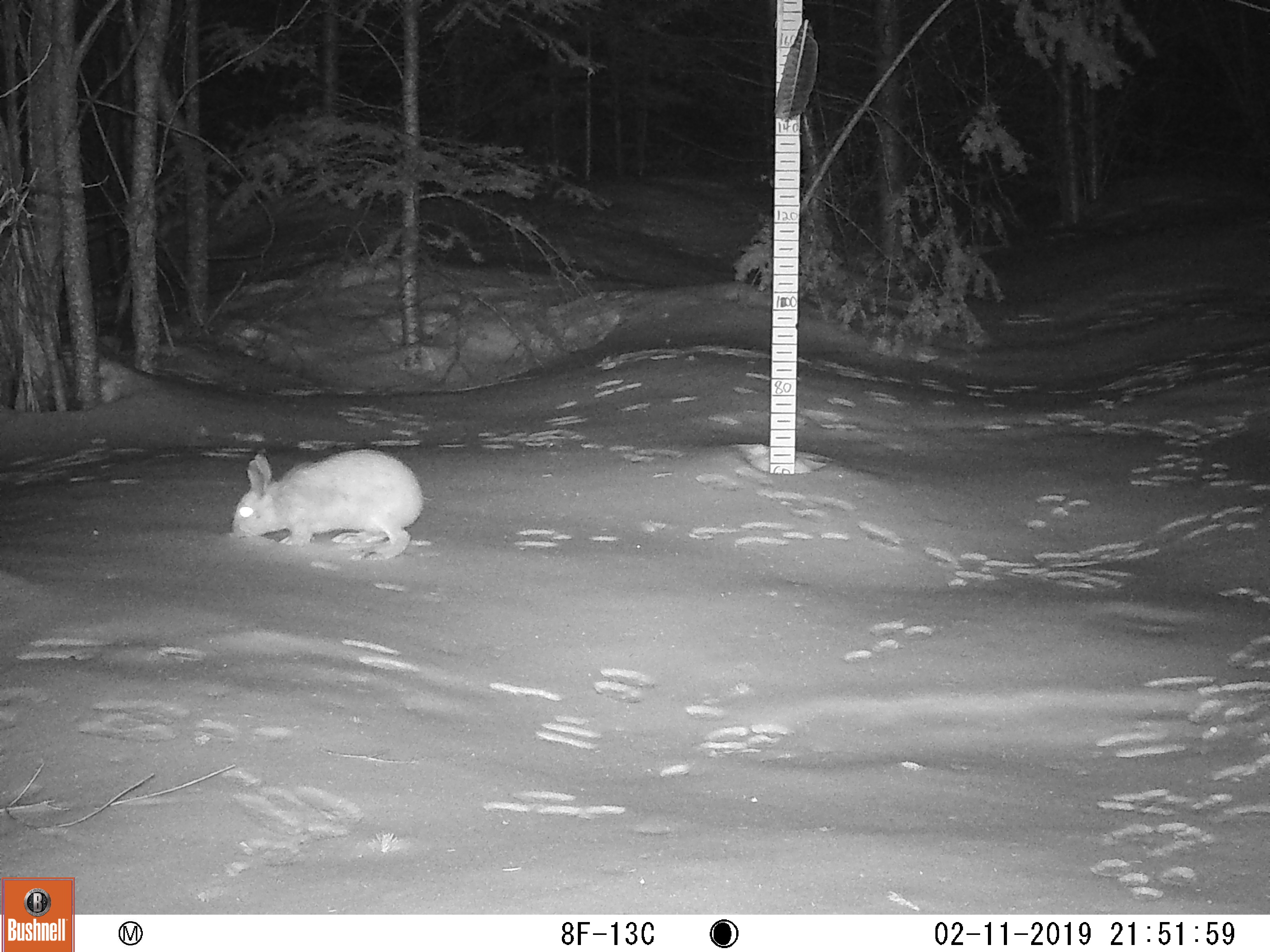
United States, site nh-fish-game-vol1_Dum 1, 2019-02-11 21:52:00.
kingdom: Animalia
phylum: Chordata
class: Mammalia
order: Lagomorpha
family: Leporidae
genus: Lepus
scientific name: Lepus americanus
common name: snowshoe hare